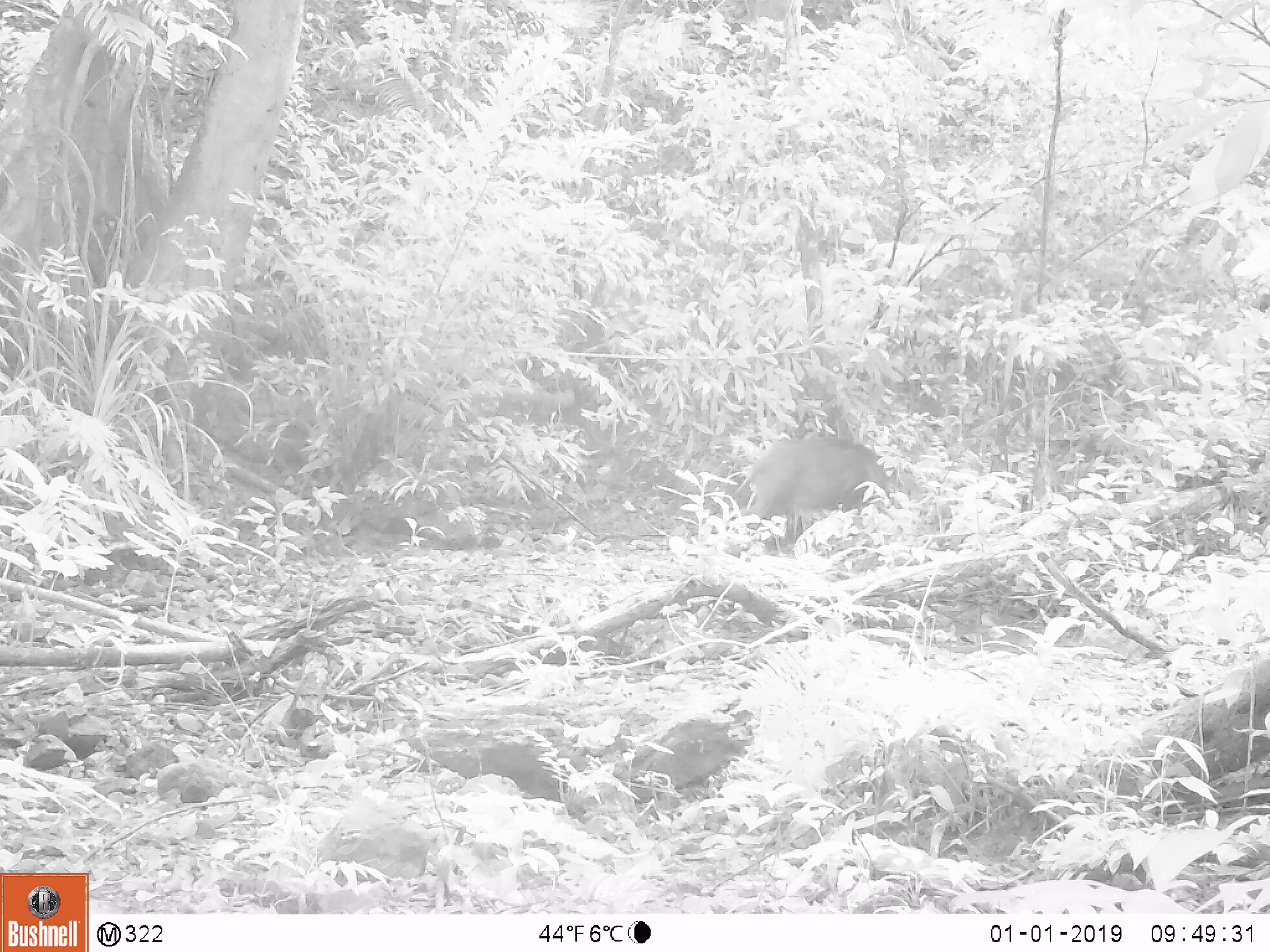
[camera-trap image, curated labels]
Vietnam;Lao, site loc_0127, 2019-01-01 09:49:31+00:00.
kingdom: Animalia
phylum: Chordata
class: Mammalia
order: Artiodactyla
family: Suidae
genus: Sus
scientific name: Sus scrofa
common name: eurasian wild pig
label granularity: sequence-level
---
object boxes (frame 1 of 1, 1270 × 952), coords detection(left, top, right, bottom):
eurasian wild pig: detection(741, 435, 922, 531)